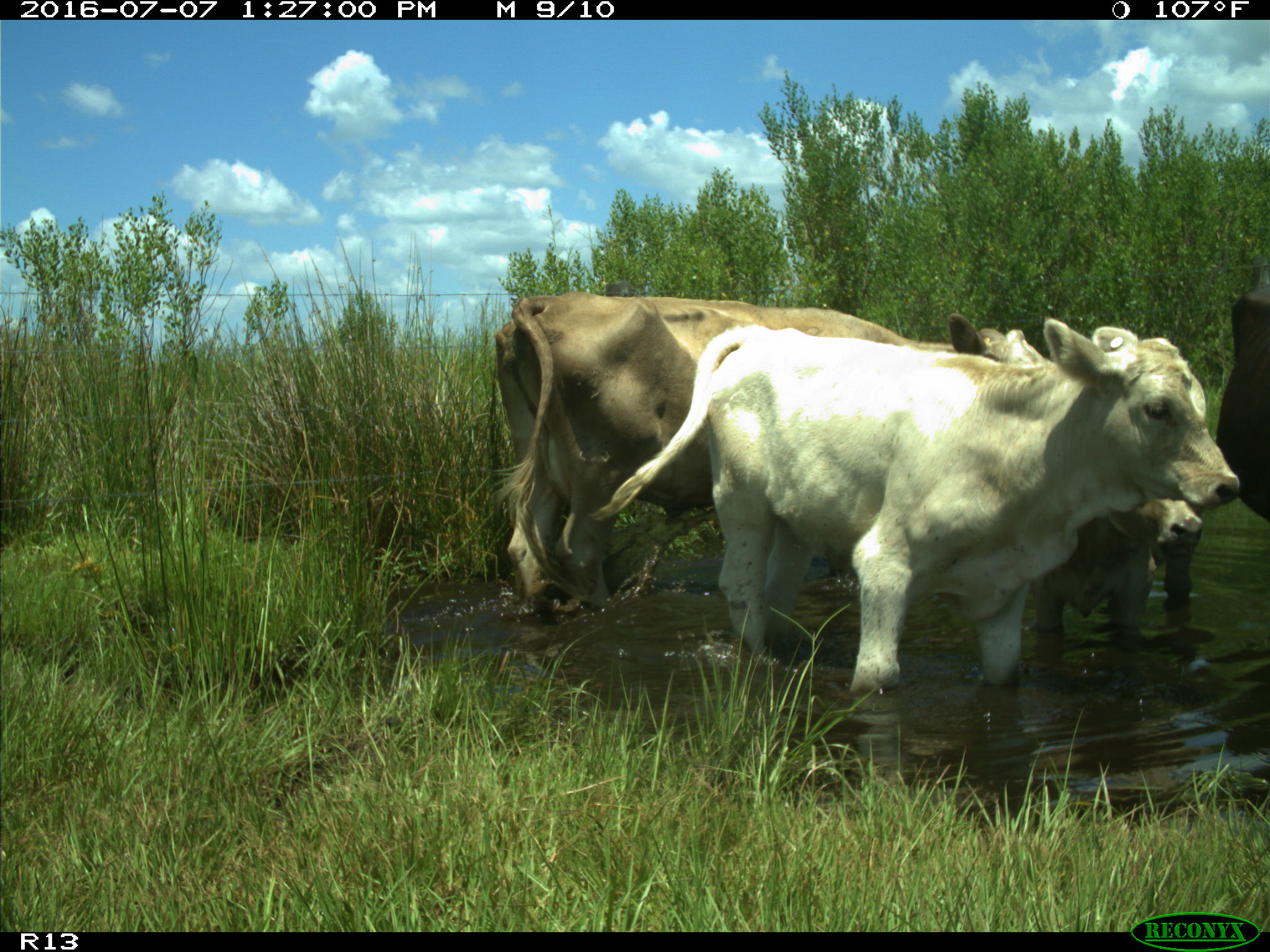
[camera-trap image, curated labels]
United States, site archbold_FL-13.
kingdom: Animalia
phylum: Chordata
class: Mammalia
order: Artiodactyla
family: Bovidae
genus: Bos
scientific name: Bos taurus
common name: domestic cow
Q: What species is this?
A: Bos taurus (domestic cow).